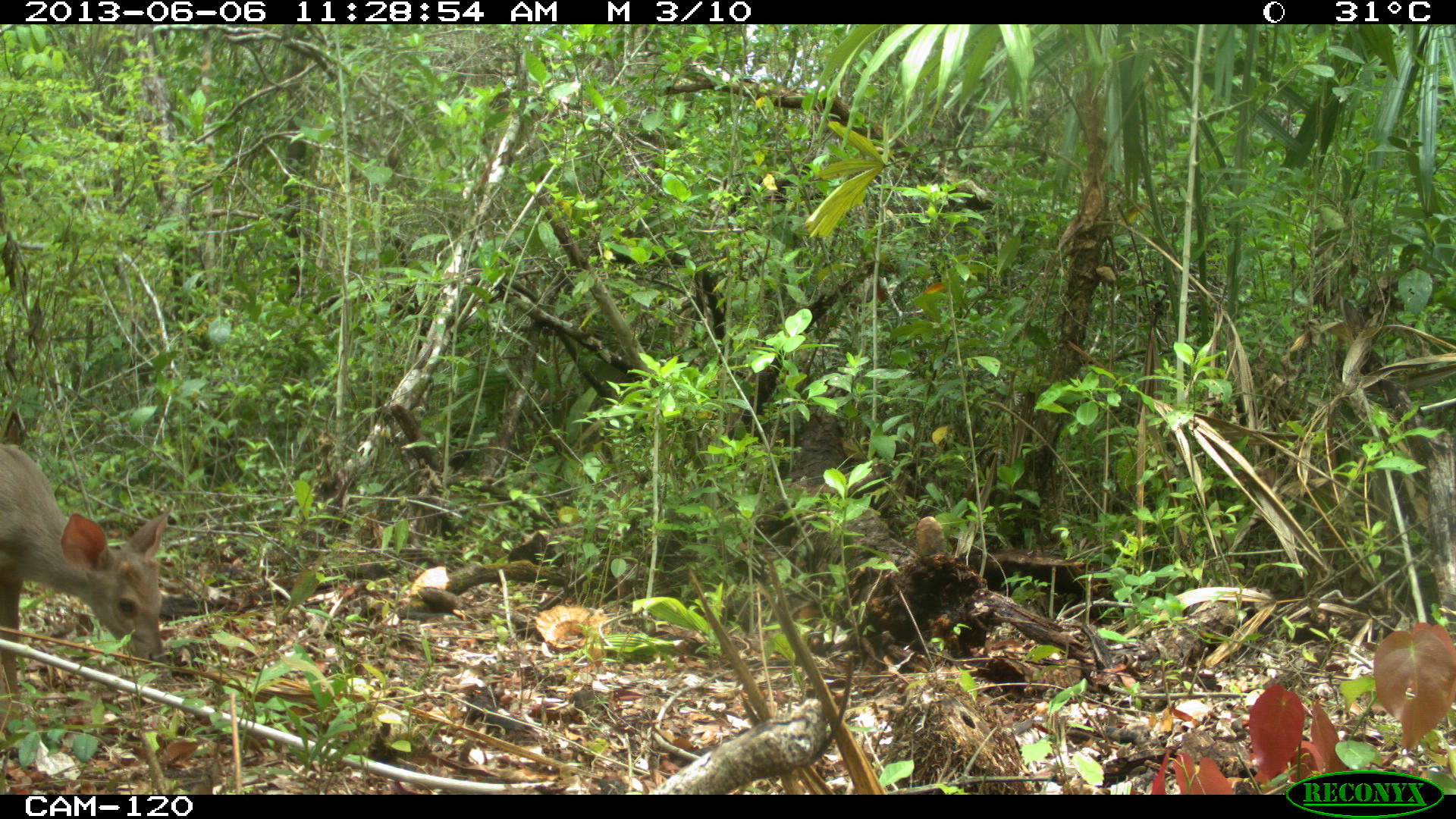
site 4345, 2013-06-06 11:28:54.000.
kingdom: Animalia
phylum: Chordata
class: Mammalia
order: Artiodactyla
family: Cervidae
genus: Odocoileus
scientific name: Odocoileus pandora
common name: yucatán brown brocket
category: mazama pandora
Mazama pandora (yucatán brown brocket) (Odocoileus pandora), count 1, sex female.